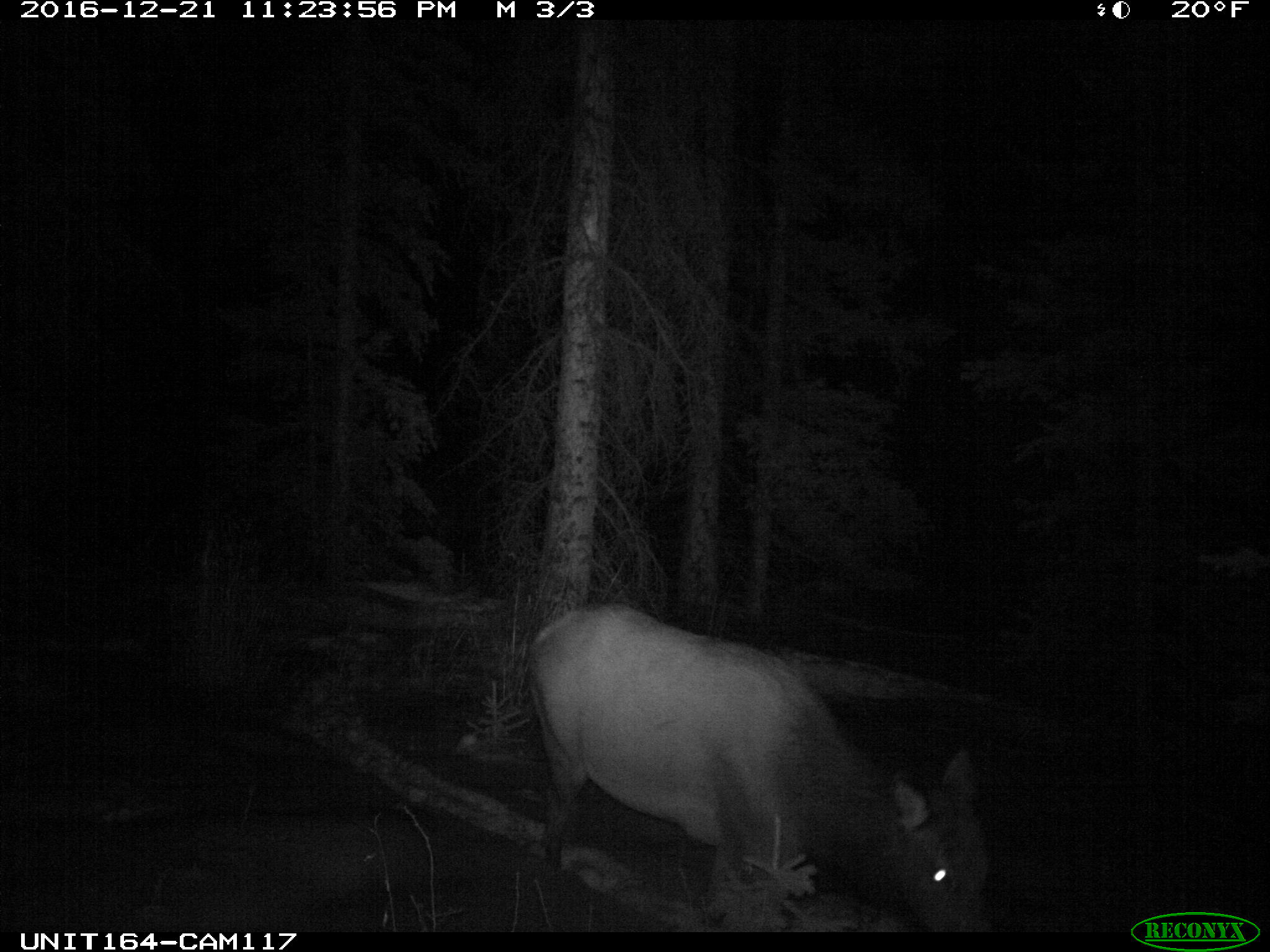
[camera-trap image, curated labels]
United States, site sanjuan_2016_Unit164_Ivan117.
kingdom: Animalia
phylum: Chordata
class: Mammalia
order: Artiodactyla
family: Cervidae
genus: Cervus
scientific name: Cervus elaphus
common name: red deer